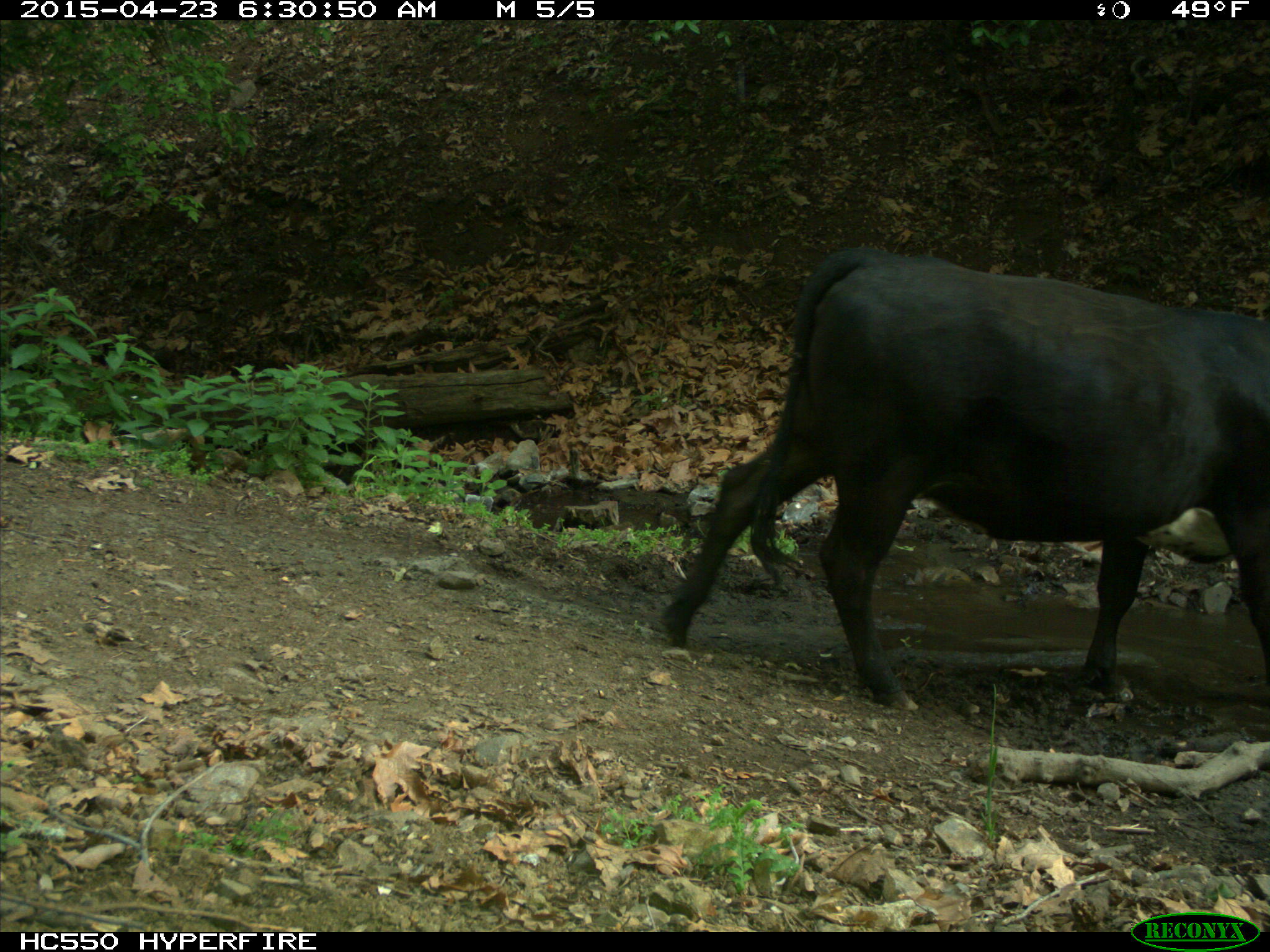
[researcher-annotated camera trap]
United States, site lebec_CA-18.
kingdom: Animalia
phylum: Chordata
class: Mammalia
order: Artiodactyla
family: Bovidae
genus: Bos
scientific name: Bos taurus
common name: domestic cow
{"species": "Bos taurus (domestic cow)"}